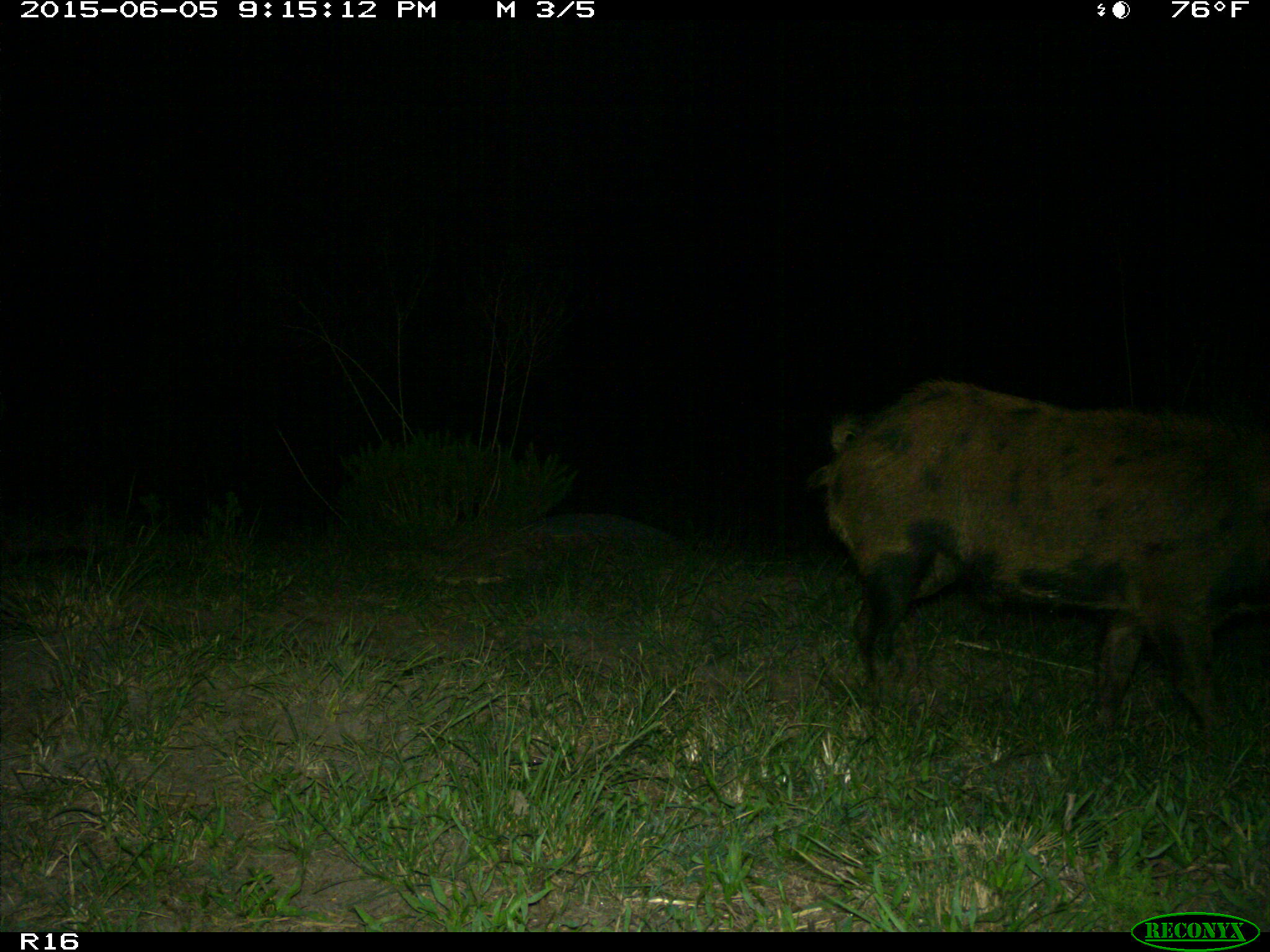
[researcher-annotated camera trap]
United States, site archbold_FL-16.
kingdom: Animalia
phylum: Chordata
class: Mammalia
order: Artiodactyla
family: Suidae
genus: Sus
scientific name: Sus scrofa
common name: wild boar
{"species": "Sus scrofa (wild boar)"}